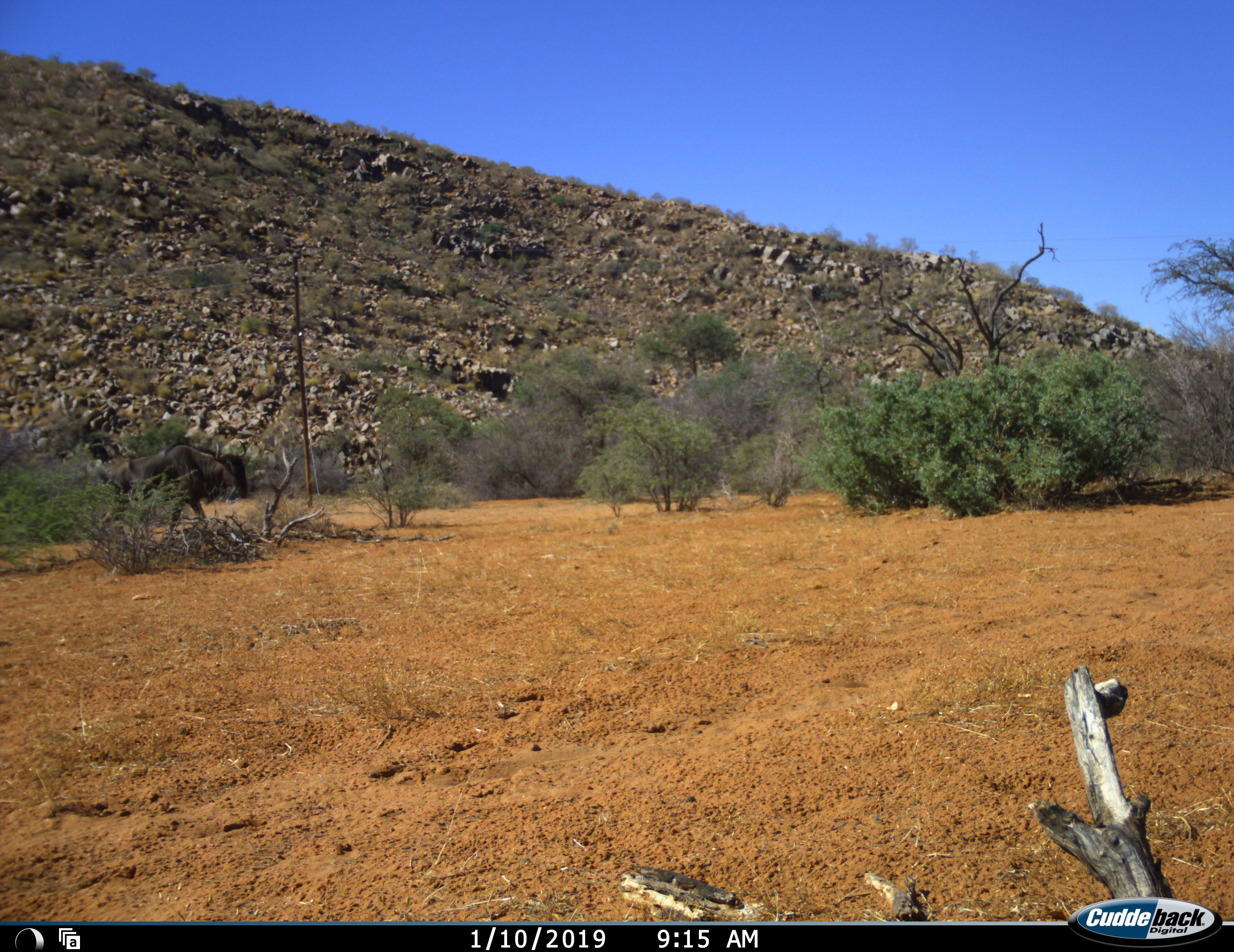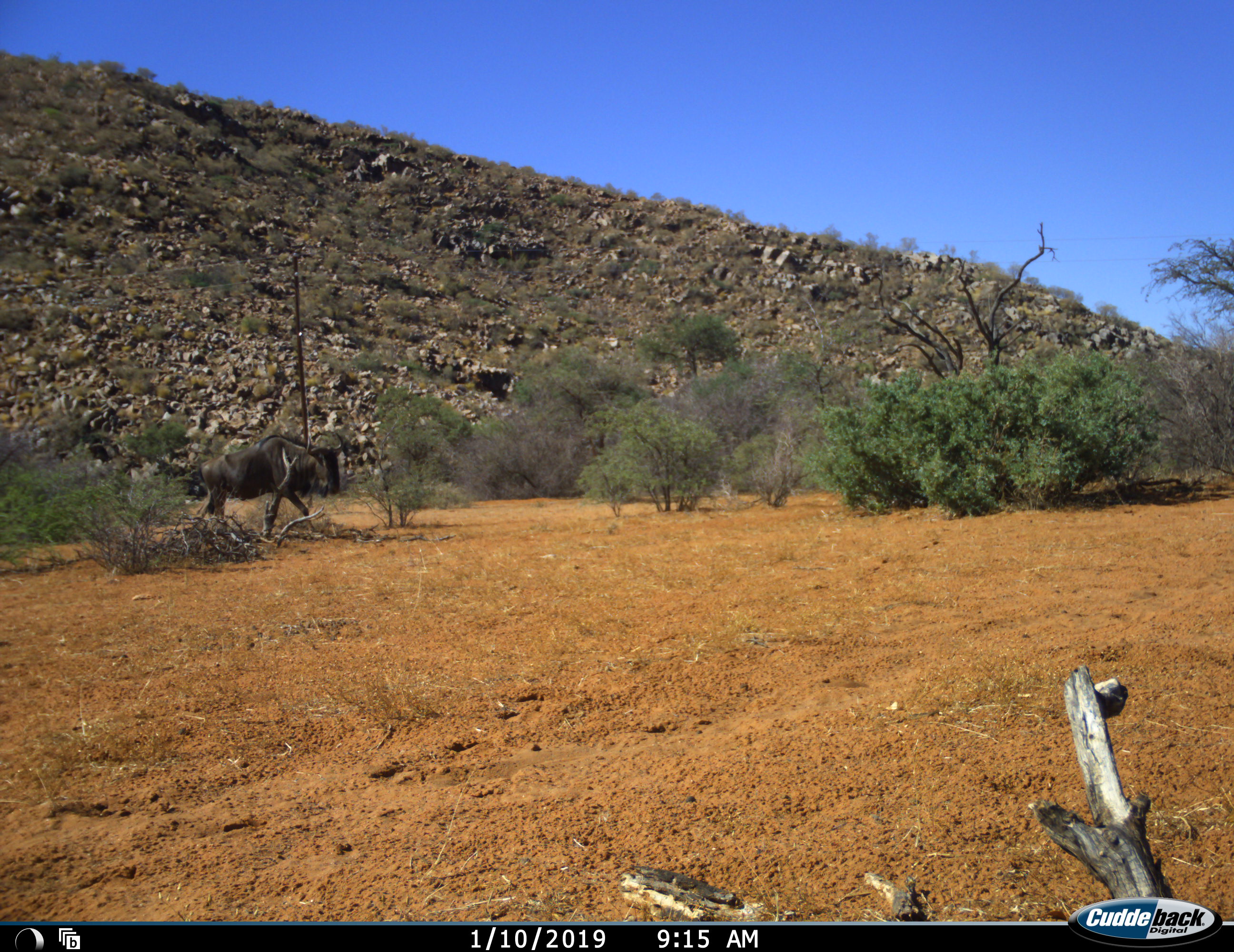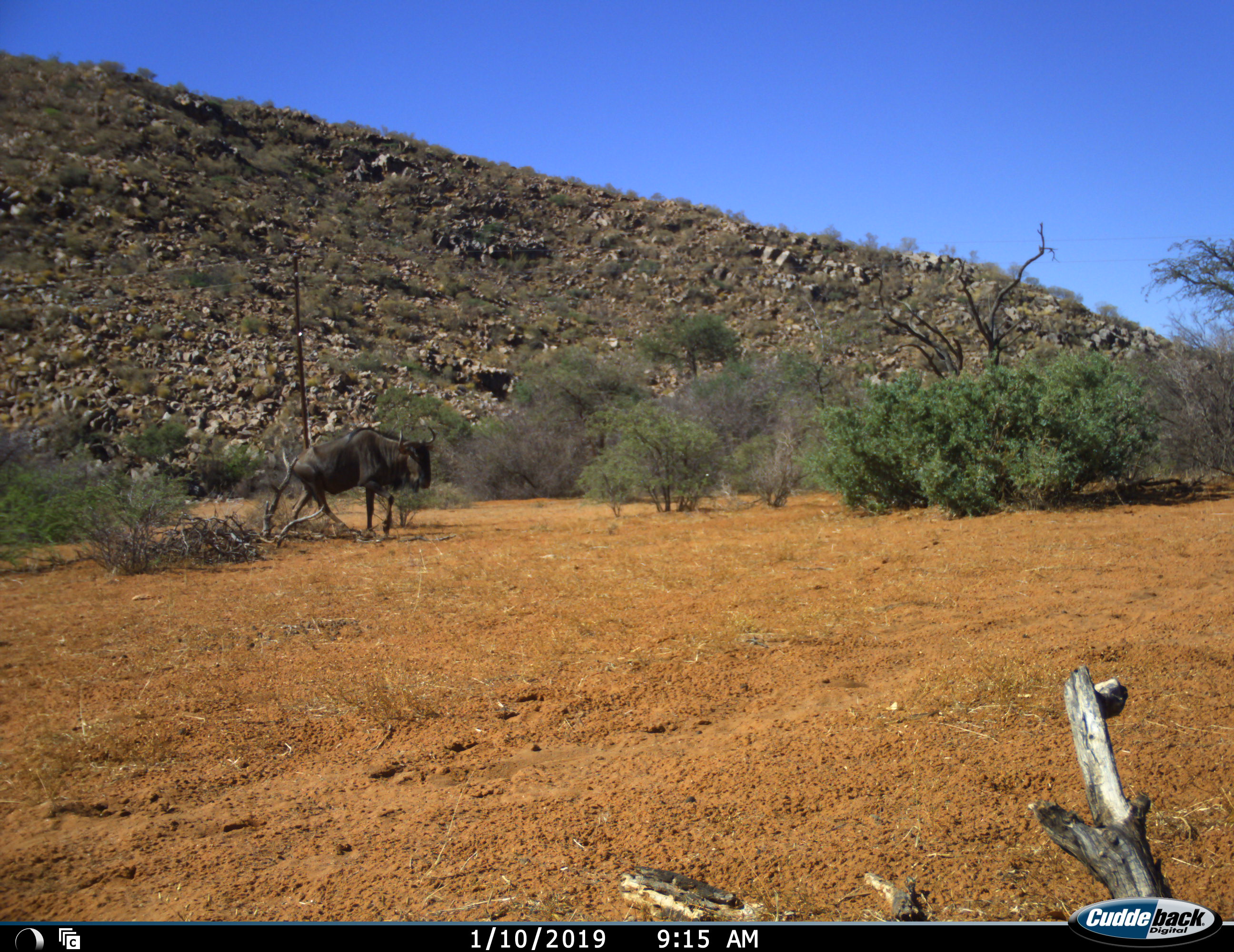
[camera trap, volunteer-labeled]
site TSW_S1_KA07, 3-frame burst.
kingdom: Animalia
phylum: Chordata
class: Mammalia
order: Artiodactyla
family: Bovidae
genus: Connochaetes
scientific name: Connochaetes taurinus taurinus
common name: blue wildebeest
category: wildebeestblue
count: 1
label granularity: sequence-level